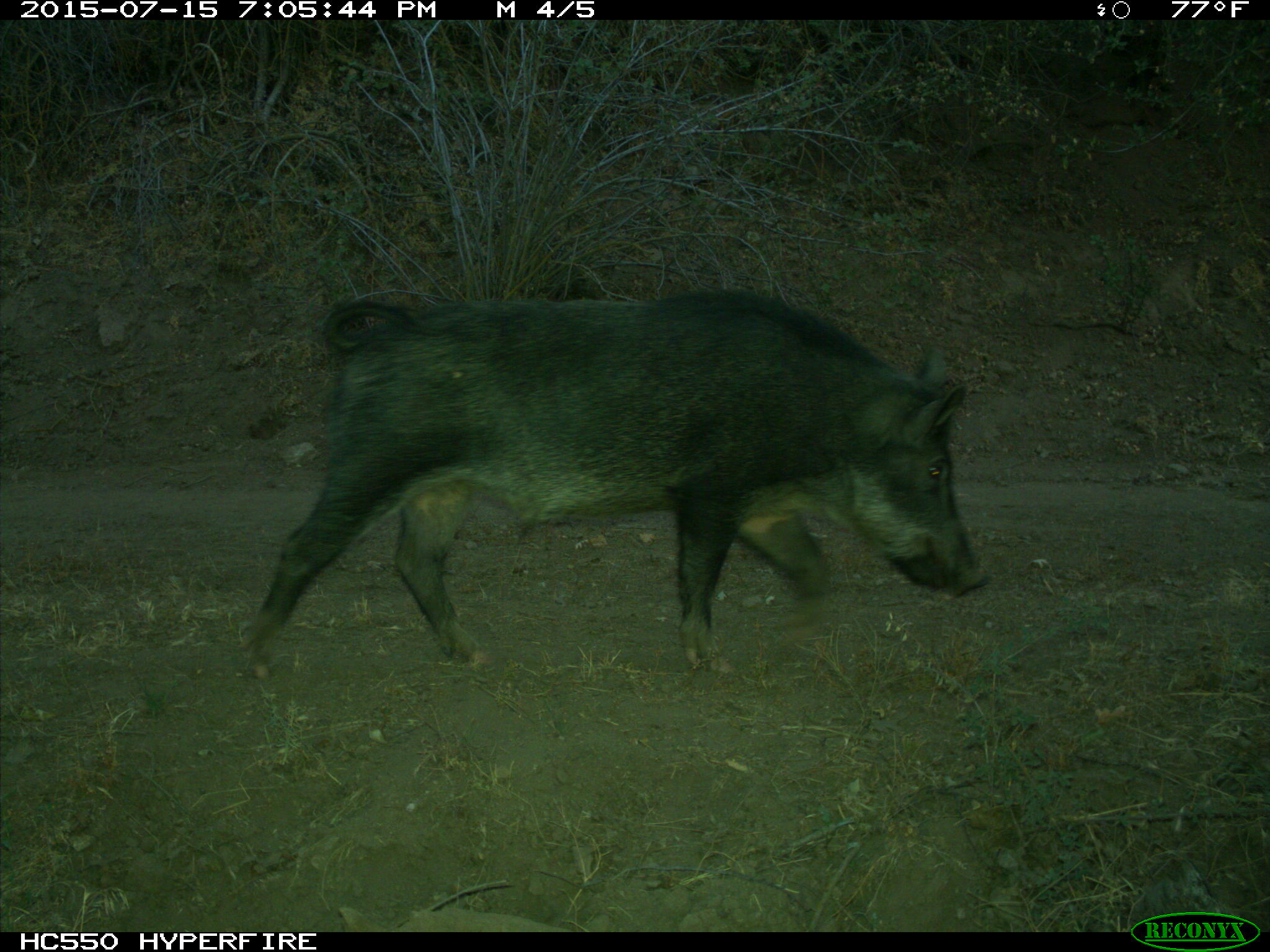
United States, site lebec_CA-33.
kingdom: Animalia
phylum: Chordata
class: Mammalia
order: Artiodactyla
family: Suidae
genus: Sus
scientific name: Sus scrofa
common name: wild boar